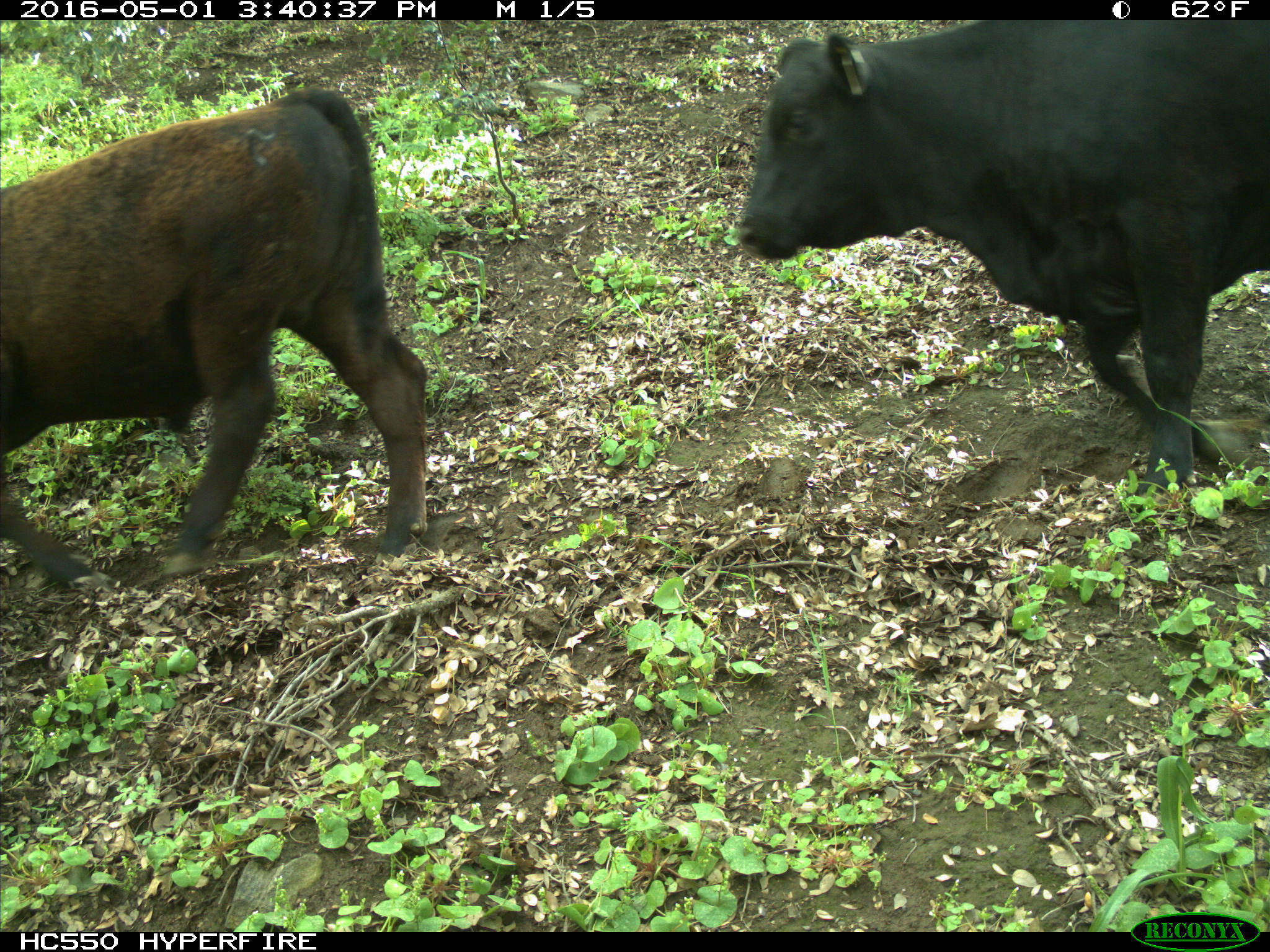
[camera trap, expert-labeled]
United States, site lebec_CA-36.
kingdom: Animalia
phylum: Chordata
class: Mammalia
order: Artiodactyla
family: Bovidae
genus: Bos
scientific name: Bos taurus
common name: domestic cow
Bos taurus (domestic cow).